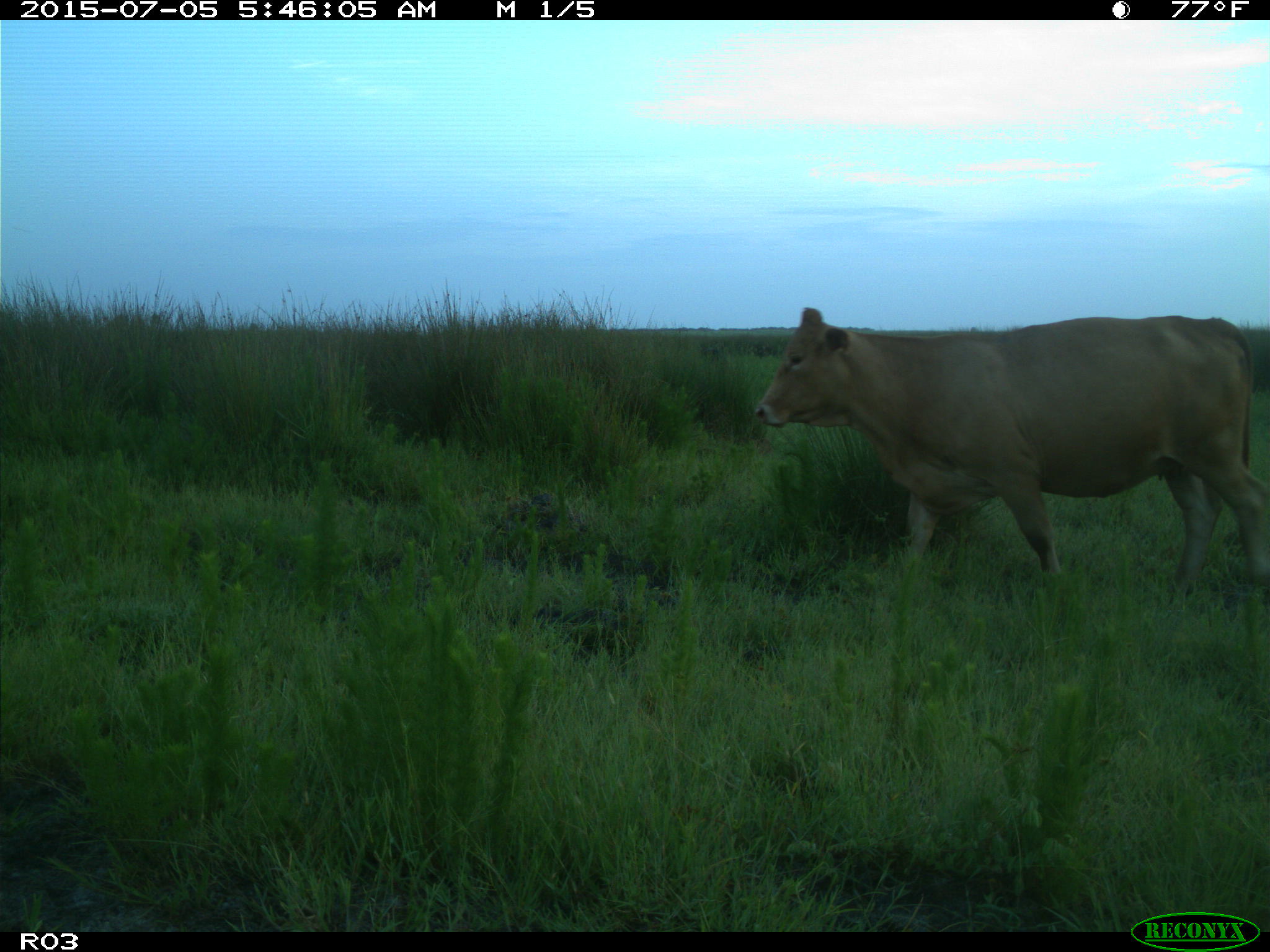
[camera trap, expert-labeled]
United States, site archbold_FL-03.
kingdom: Animalia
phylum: Chordata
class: Mammalia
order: Artiodactyla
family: Bovidae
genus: Bos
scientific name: Bos taurus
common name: domestic cow